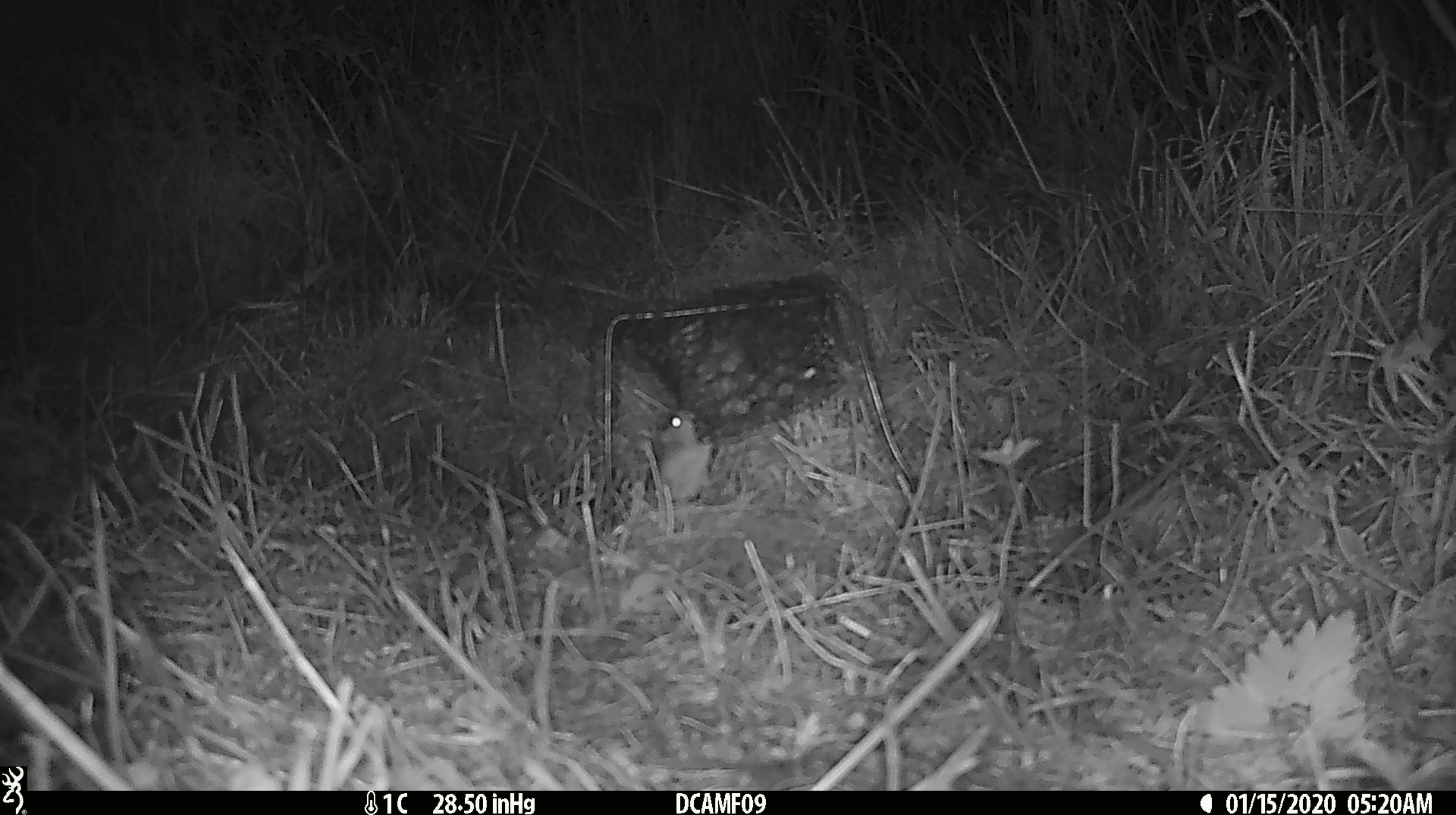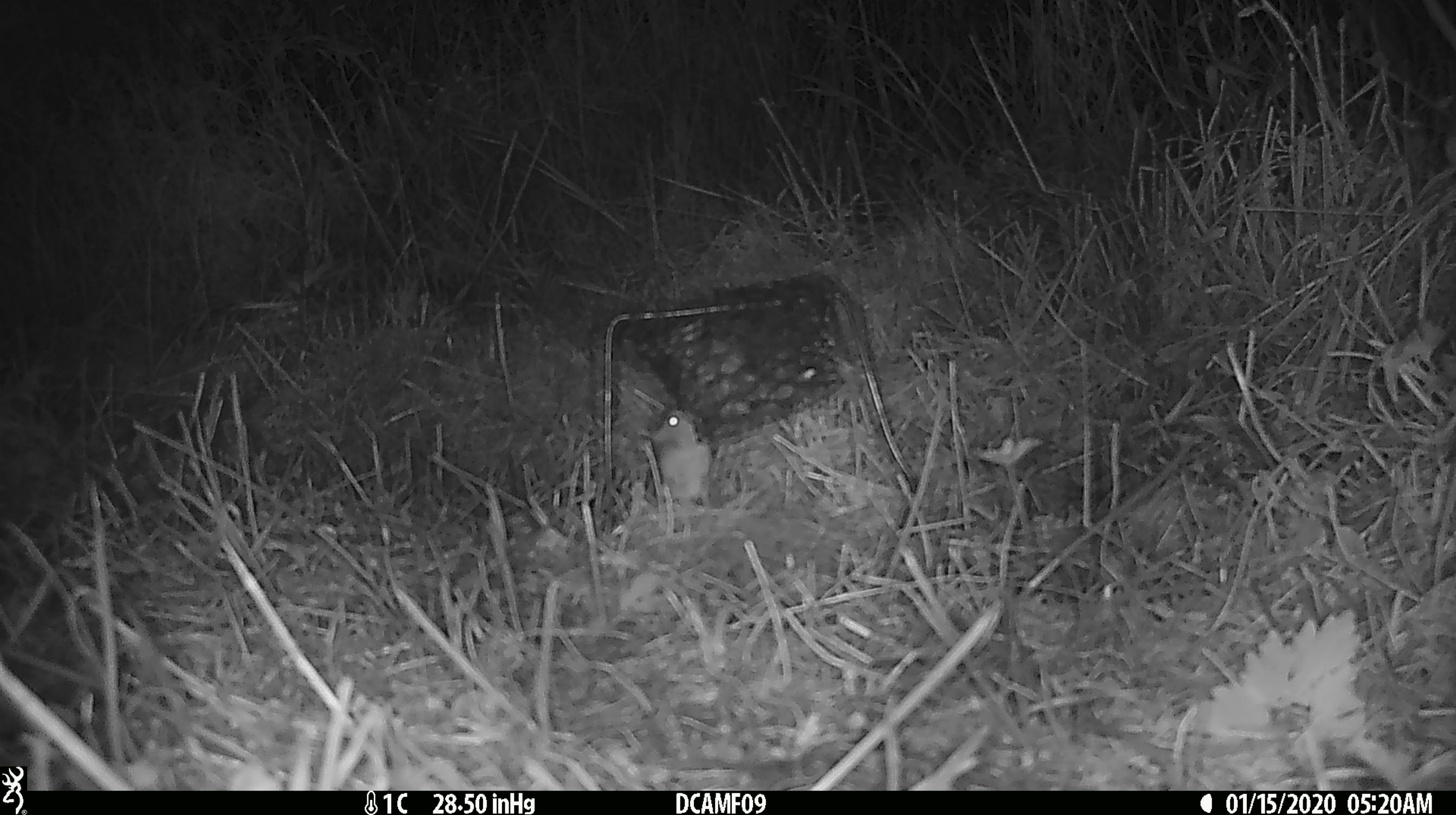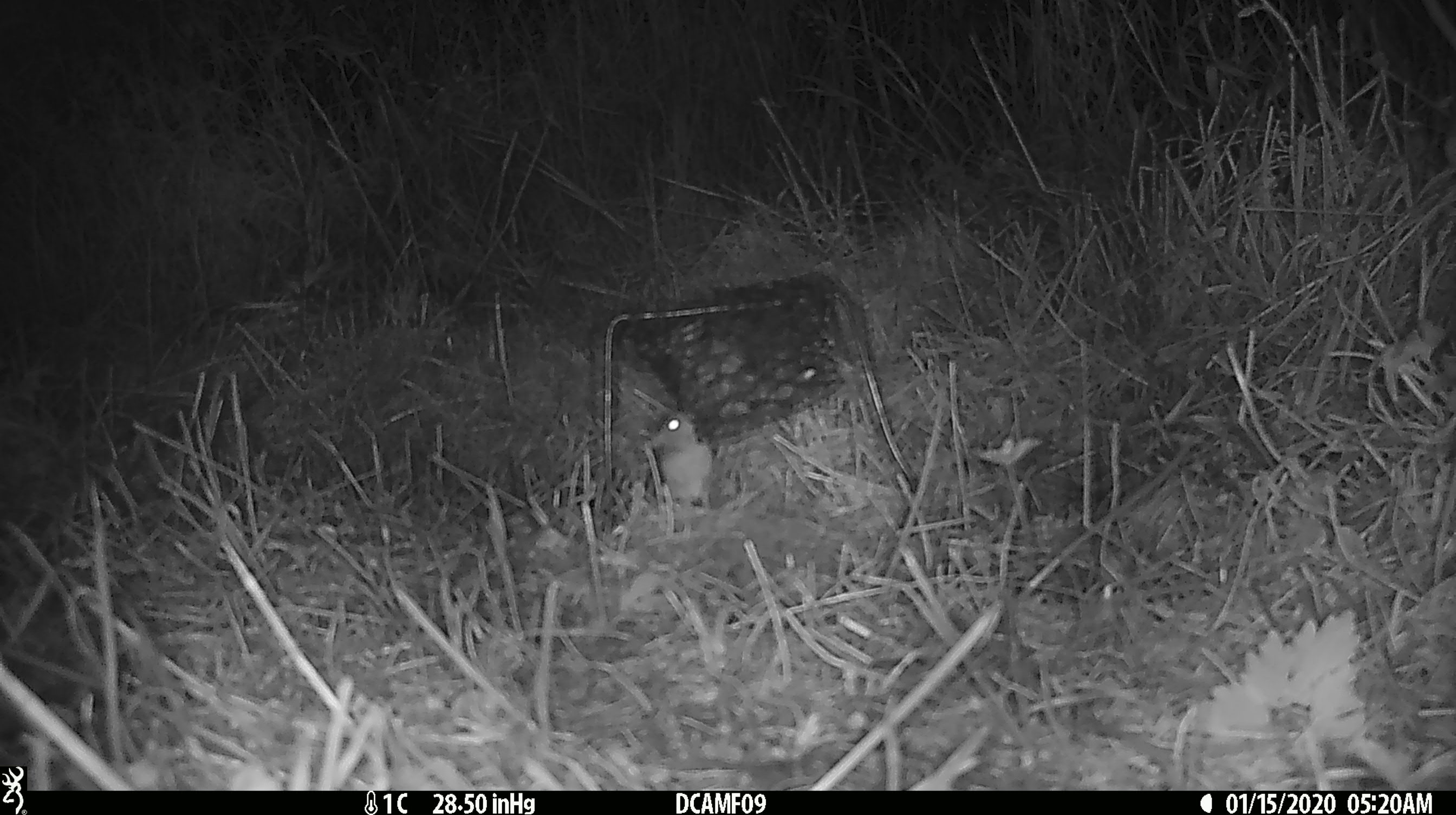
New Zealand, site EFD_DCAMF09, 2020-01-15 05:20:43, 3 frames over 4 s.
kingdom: Animalia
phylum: Chordata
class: Mammalia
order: Rodentia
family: Muridae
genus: Mus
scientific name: Mus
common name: mouse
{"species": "mouse (Mus)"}